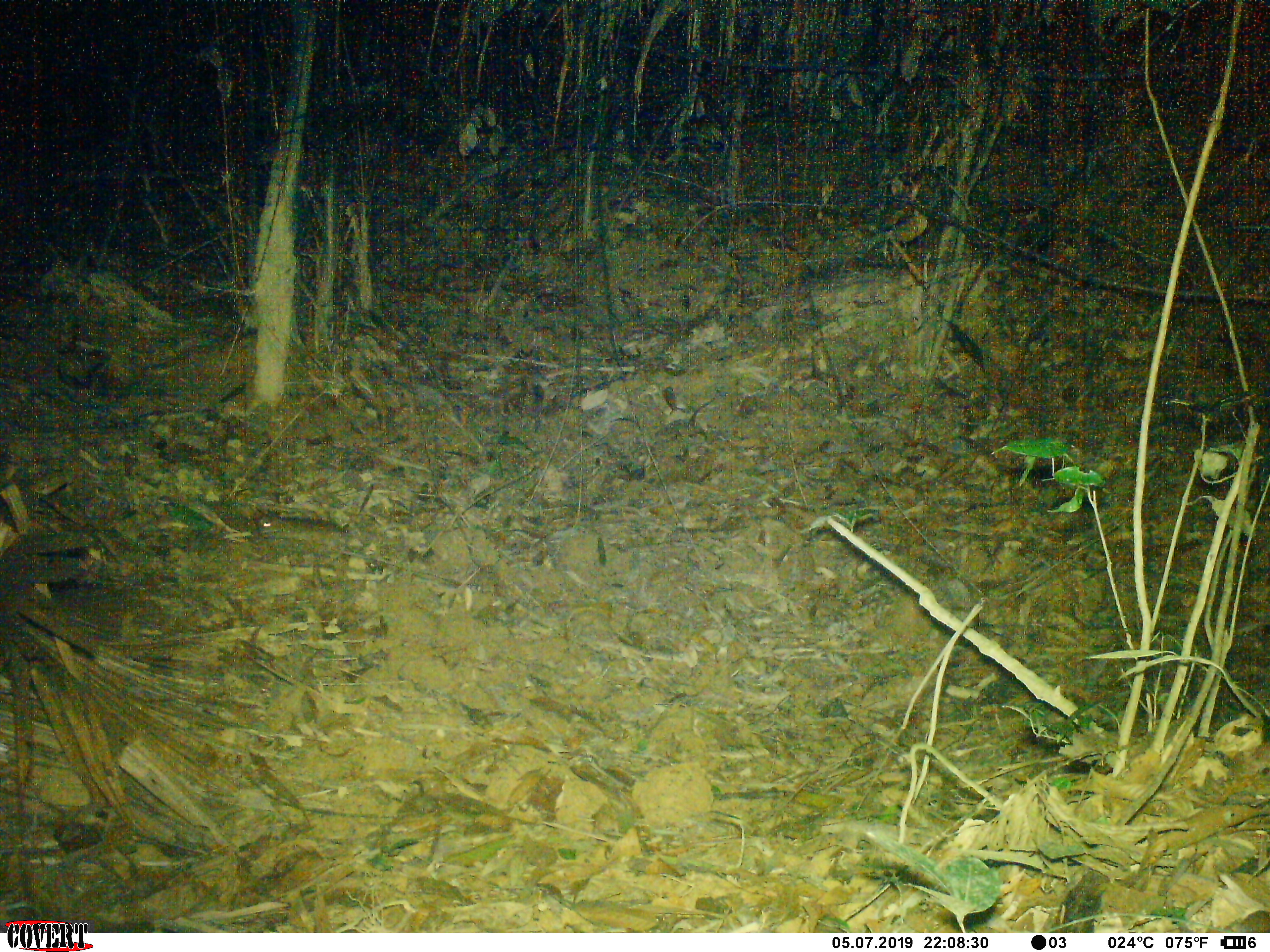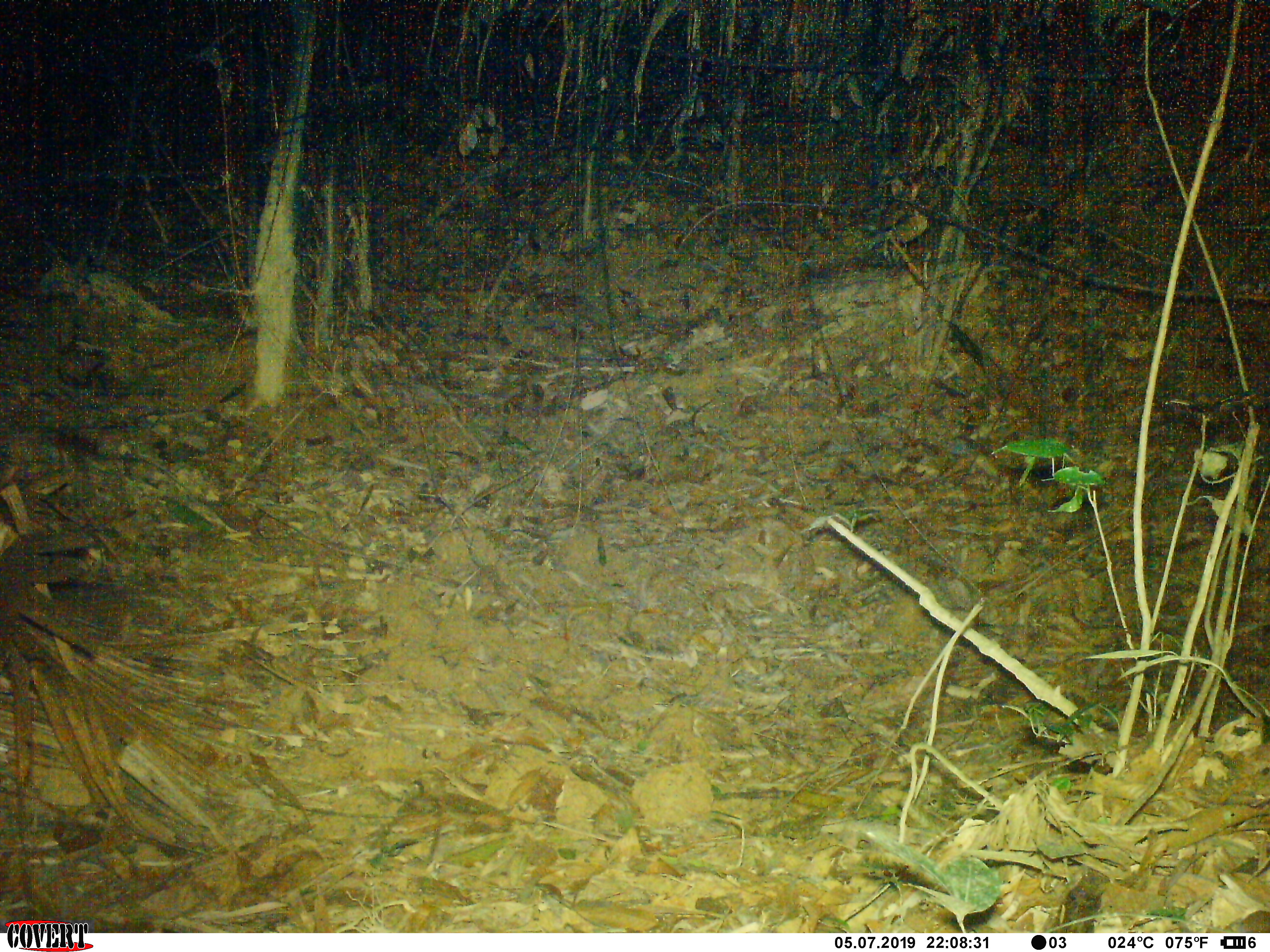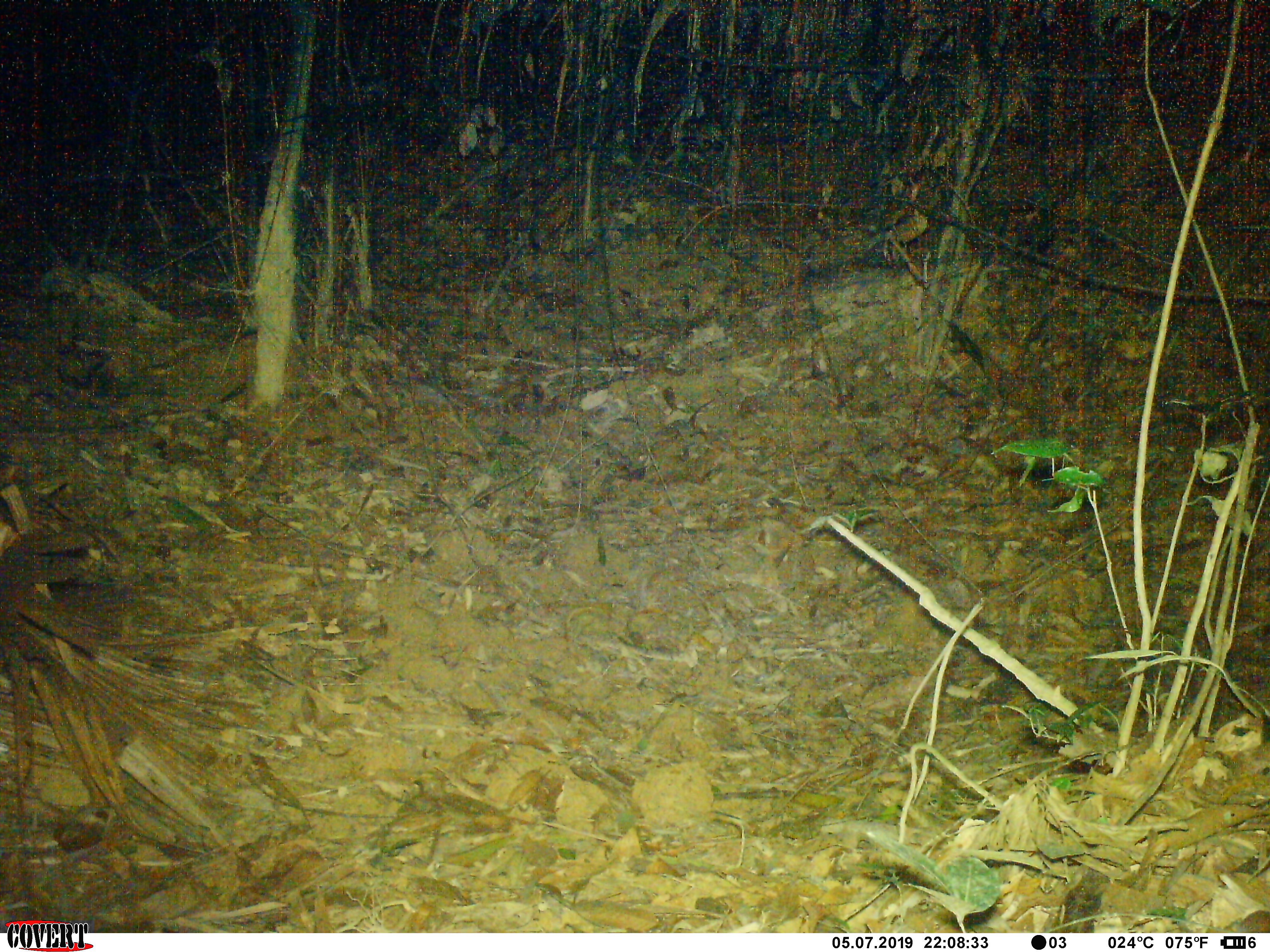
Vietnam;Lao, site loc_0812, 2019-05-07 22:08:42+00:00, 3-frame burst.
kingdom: Animalia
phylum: Chordata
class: Mammalia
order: Rodentia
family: Muridae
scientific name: Muridae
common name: old-world mice and rats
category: unidentified murid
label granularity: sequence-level